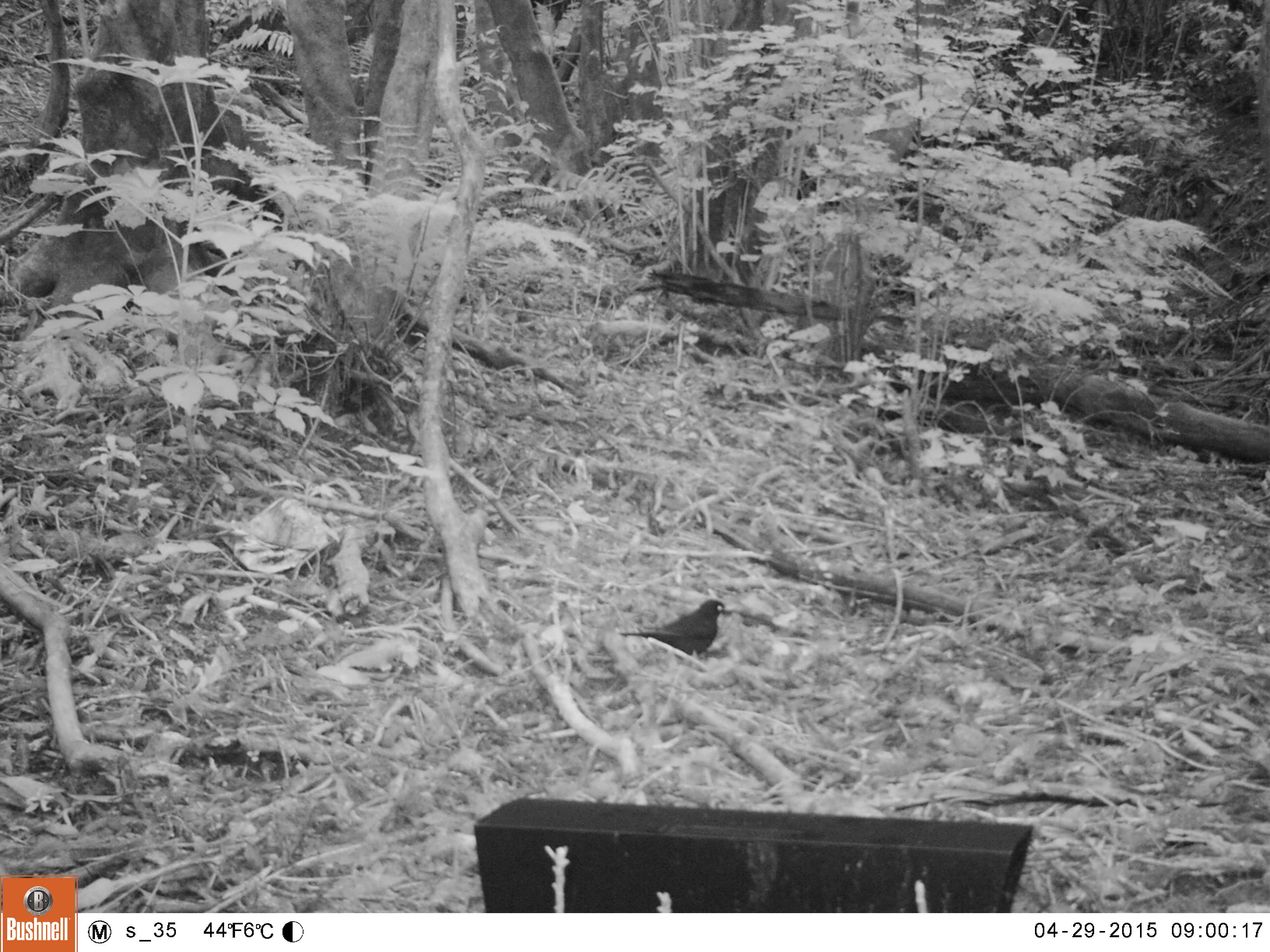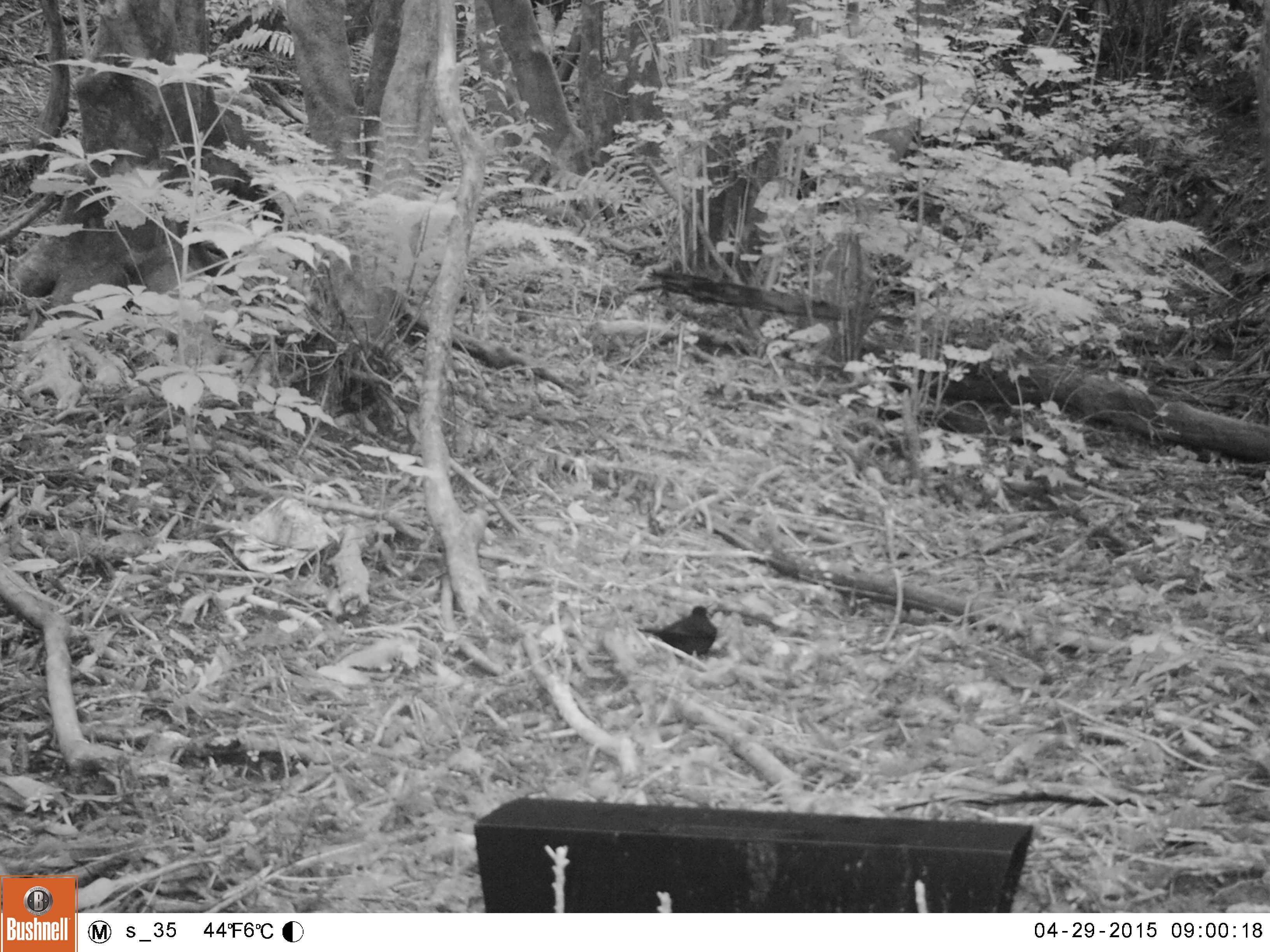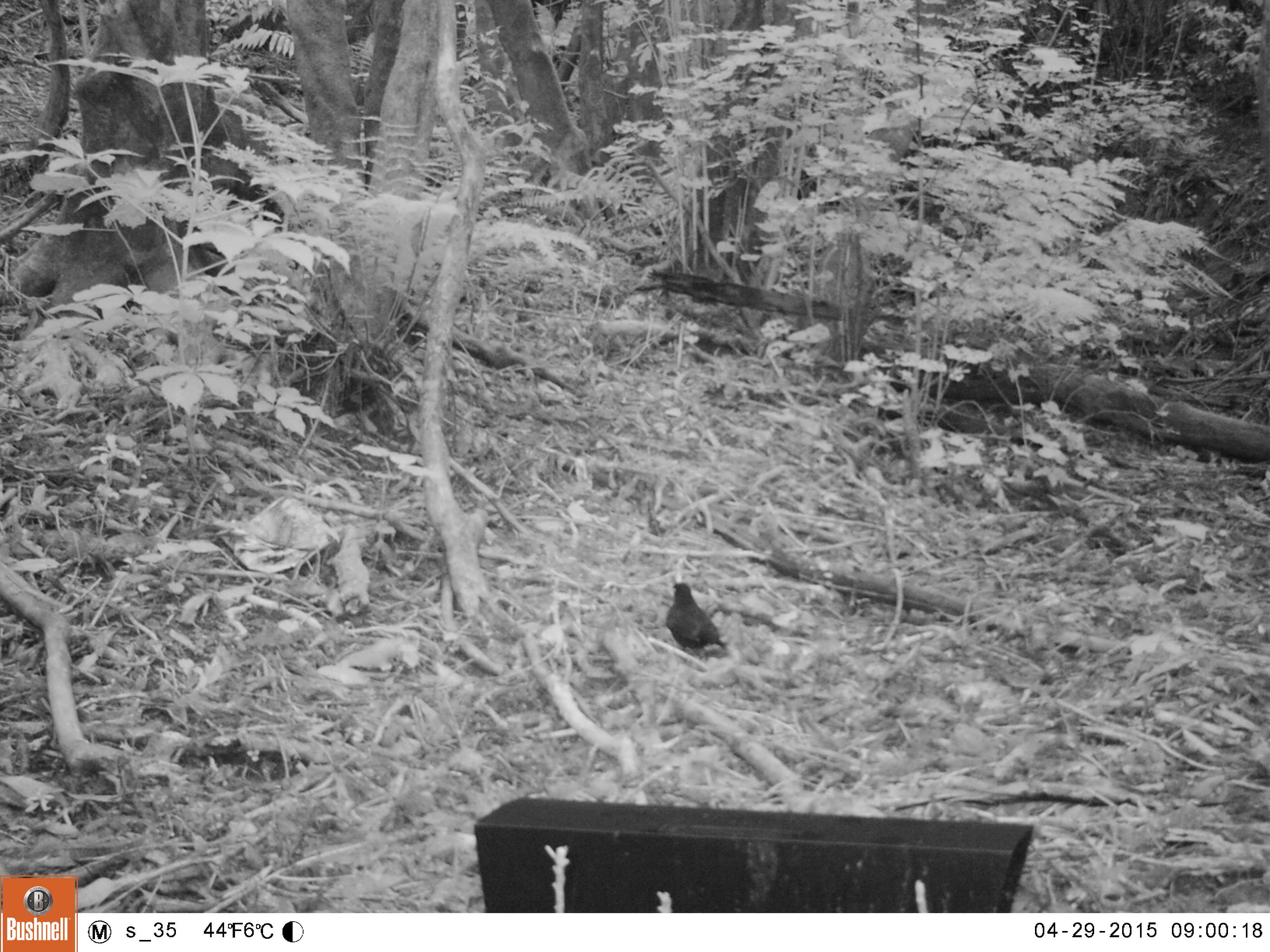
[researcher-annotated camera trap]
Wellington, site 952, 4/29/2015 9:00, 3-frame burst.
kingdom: Animalia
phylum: Chordata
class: Aves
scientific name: Aves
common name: bird